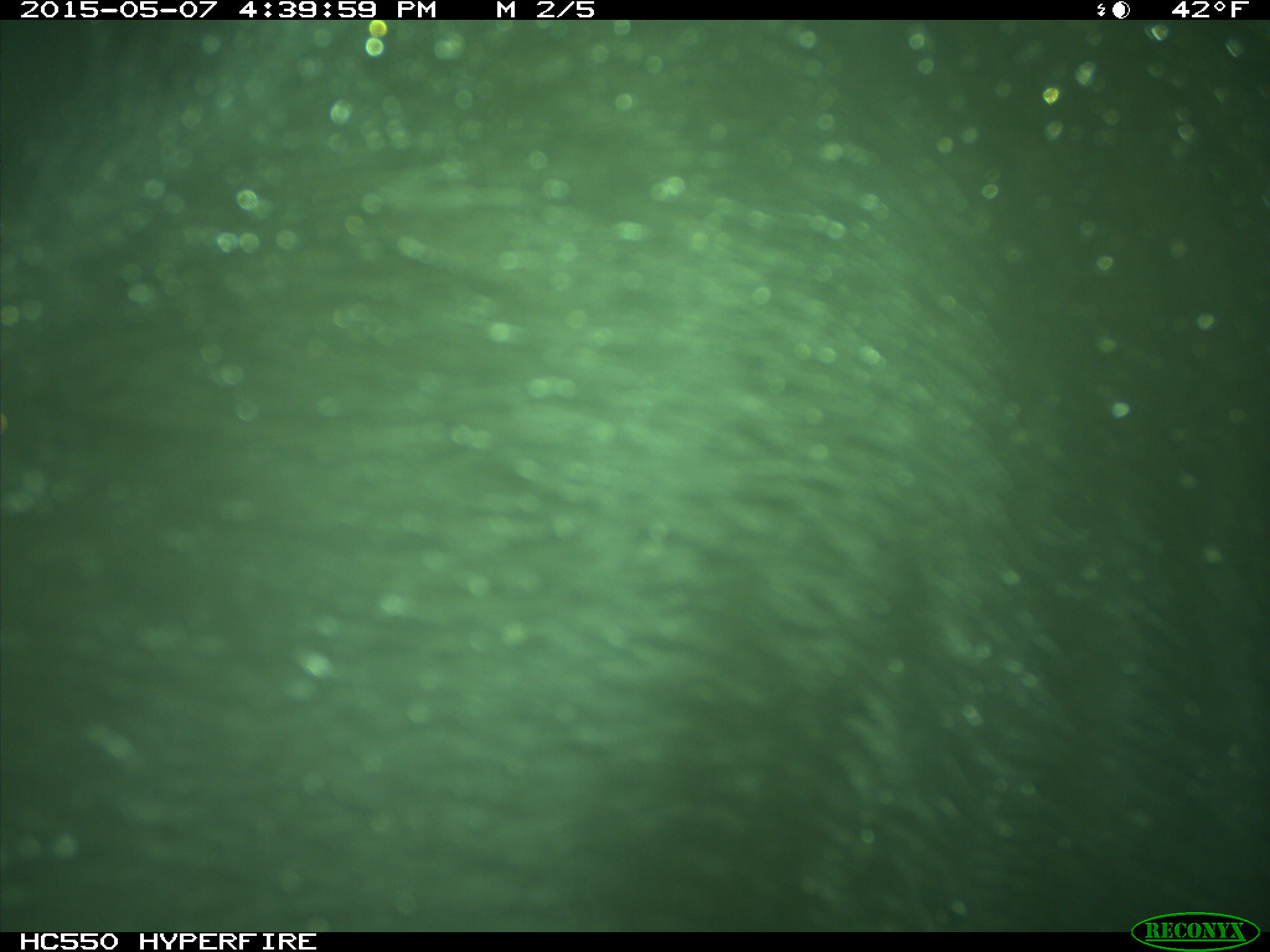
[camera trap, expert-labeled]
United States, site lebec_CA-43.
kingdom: Animalia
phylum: Chordata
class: Mammalia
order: Artiodactyla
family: Bovidae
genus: Bos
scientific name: Bos taurus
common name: domestic cow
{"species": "Bos taurus (domestic cow)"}